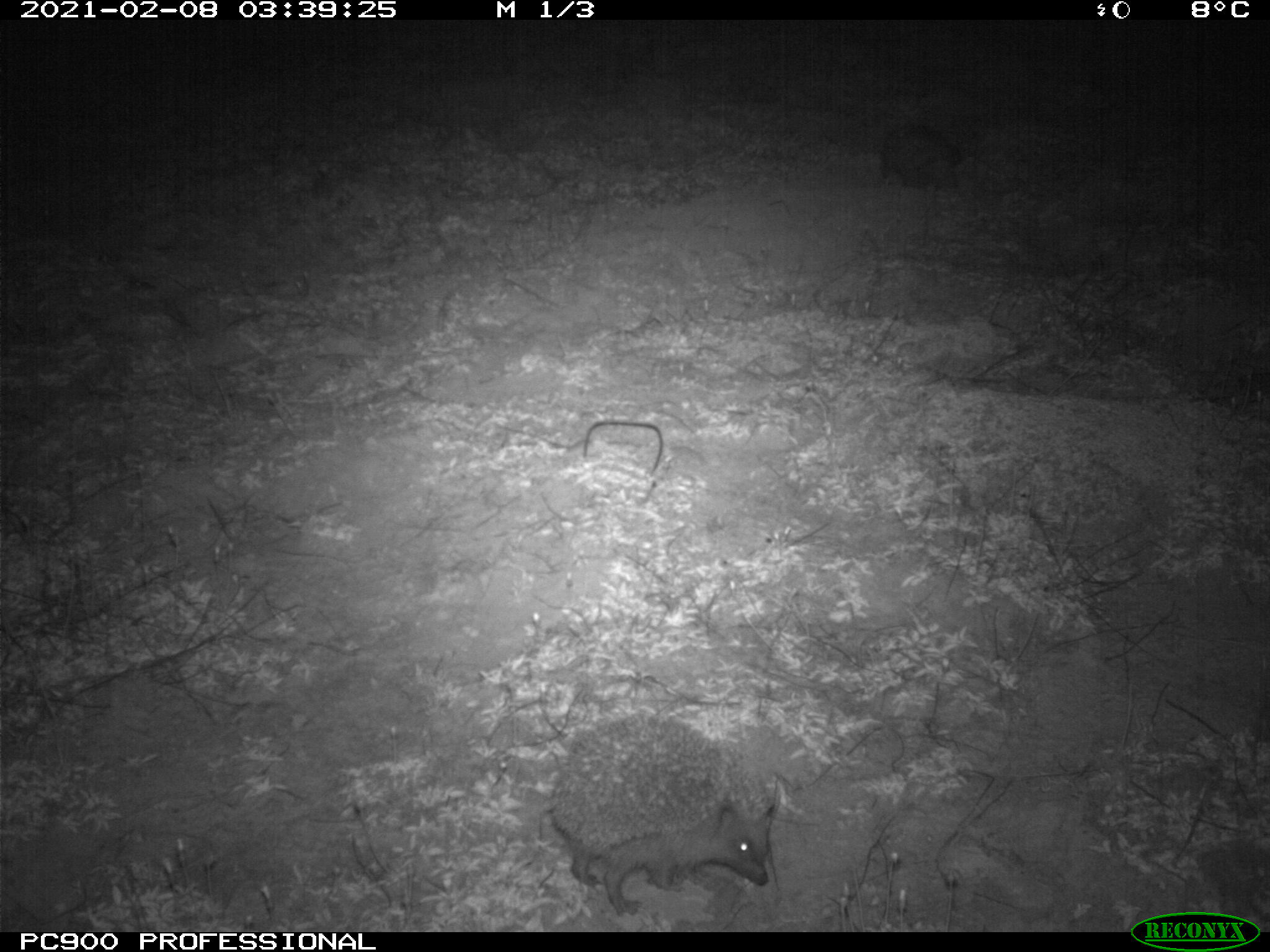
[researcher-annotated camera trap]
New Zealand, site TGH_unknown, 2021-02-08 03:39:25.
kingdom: Animalia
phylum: Chordata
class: Mammalia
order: Eulipotyphla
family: Erinaceidae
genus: Erinaceus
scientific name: Erinaceus europaeus europaeus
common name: european hedgehog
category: hedgehog